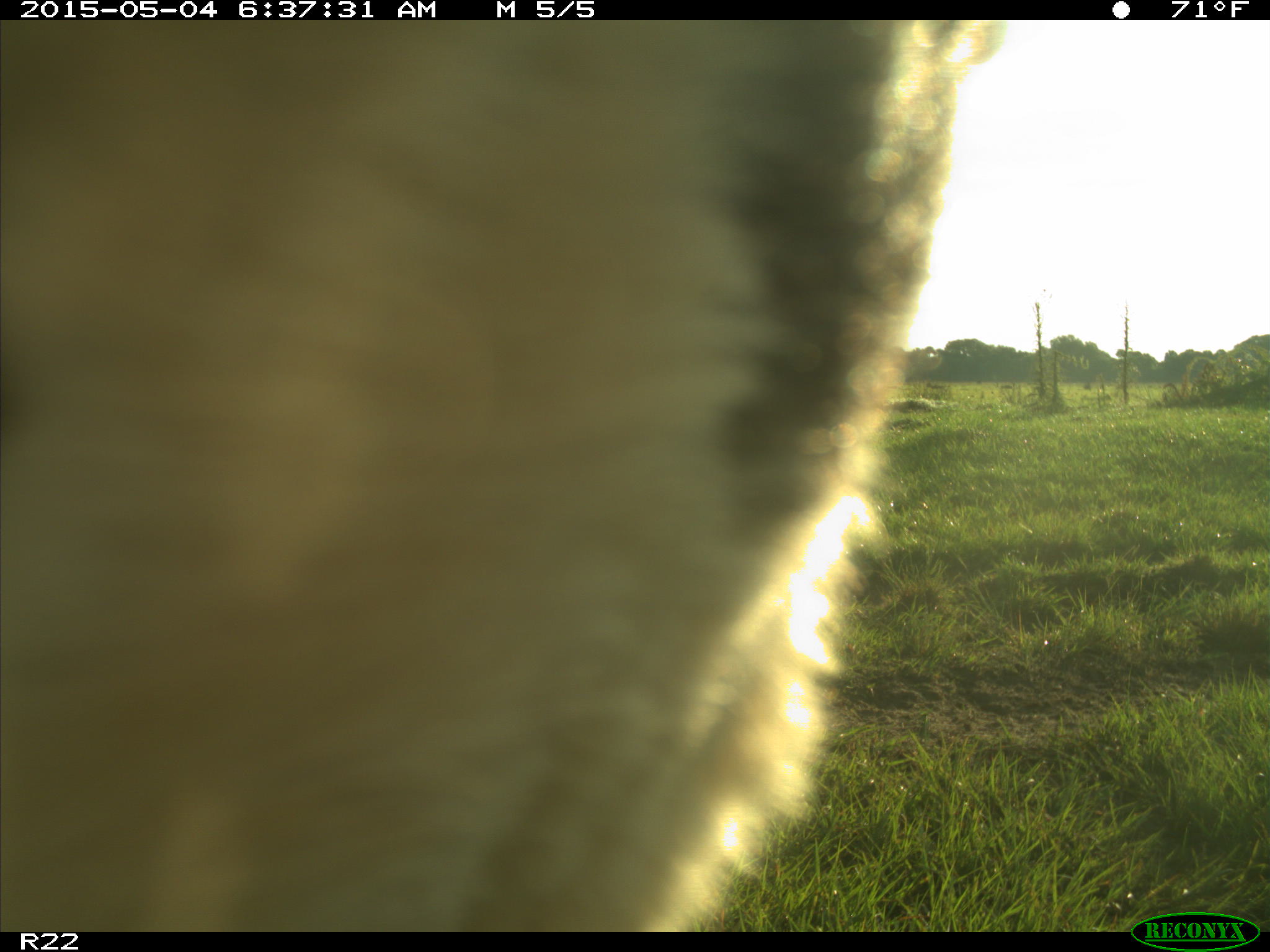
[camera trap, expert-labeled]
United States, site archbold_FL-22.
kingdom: Animalia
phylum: Chordata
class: Mammalia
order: Artiodactyla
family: Bovidae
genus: Bos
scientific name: Bos taurus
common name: domestic cow